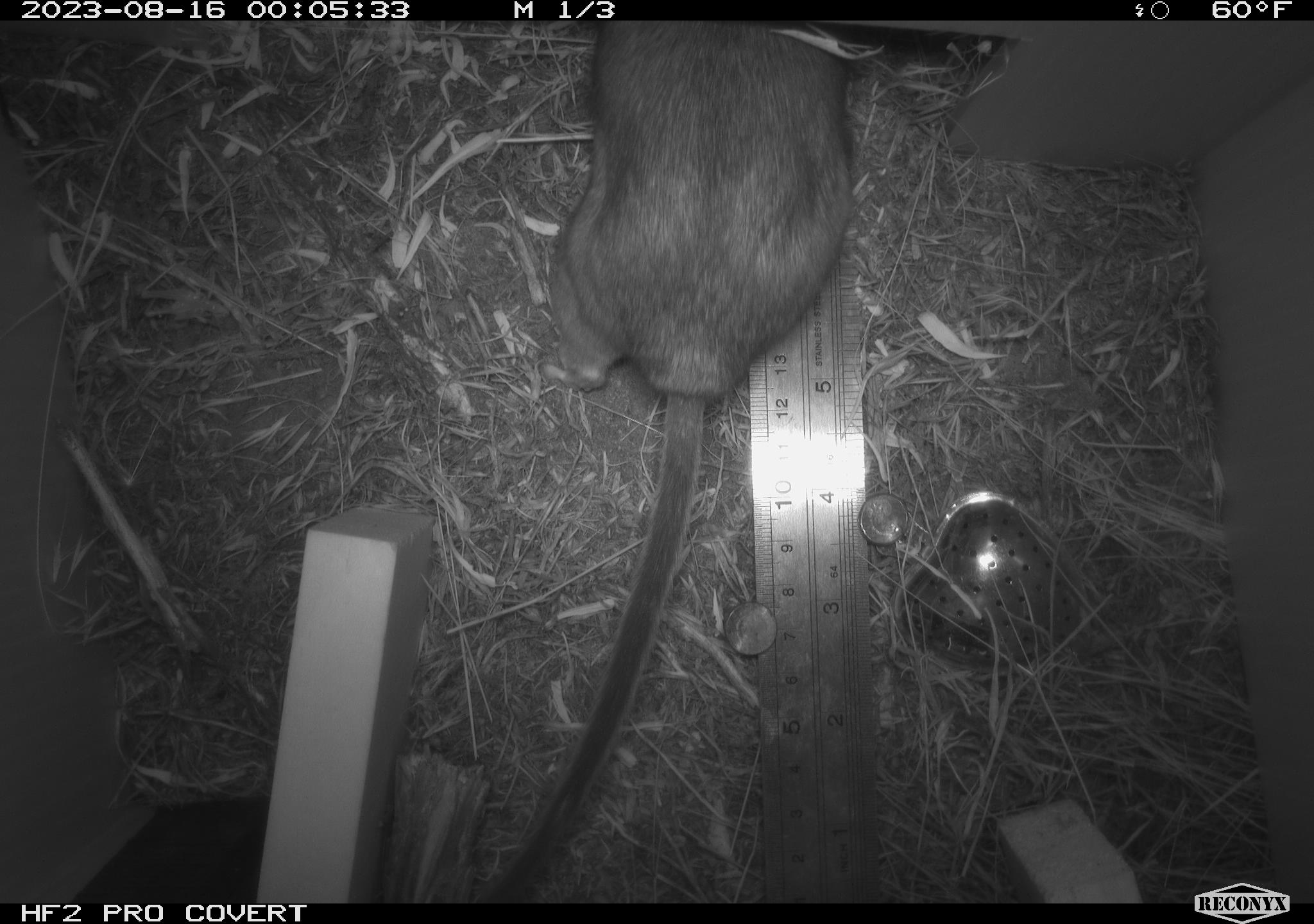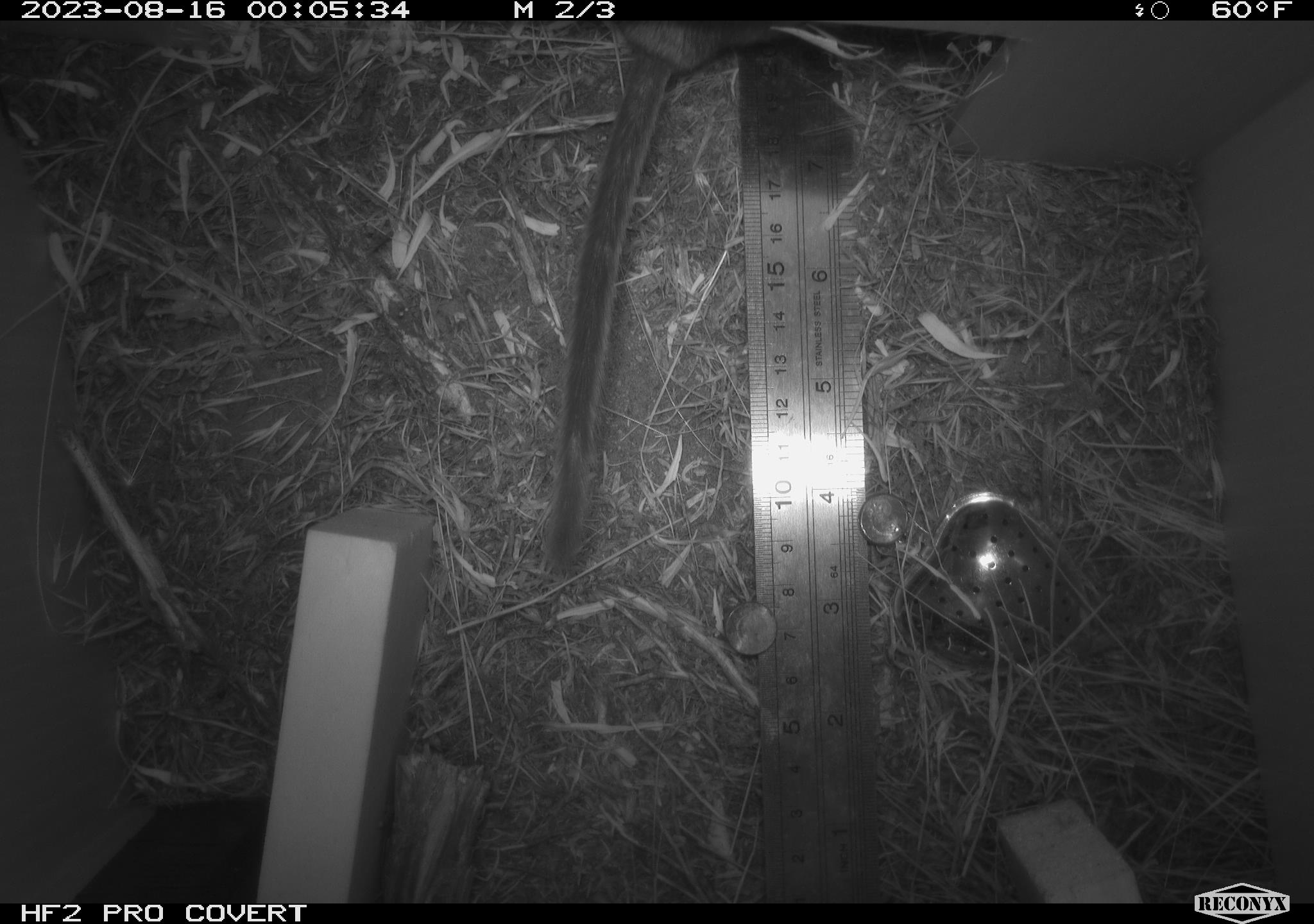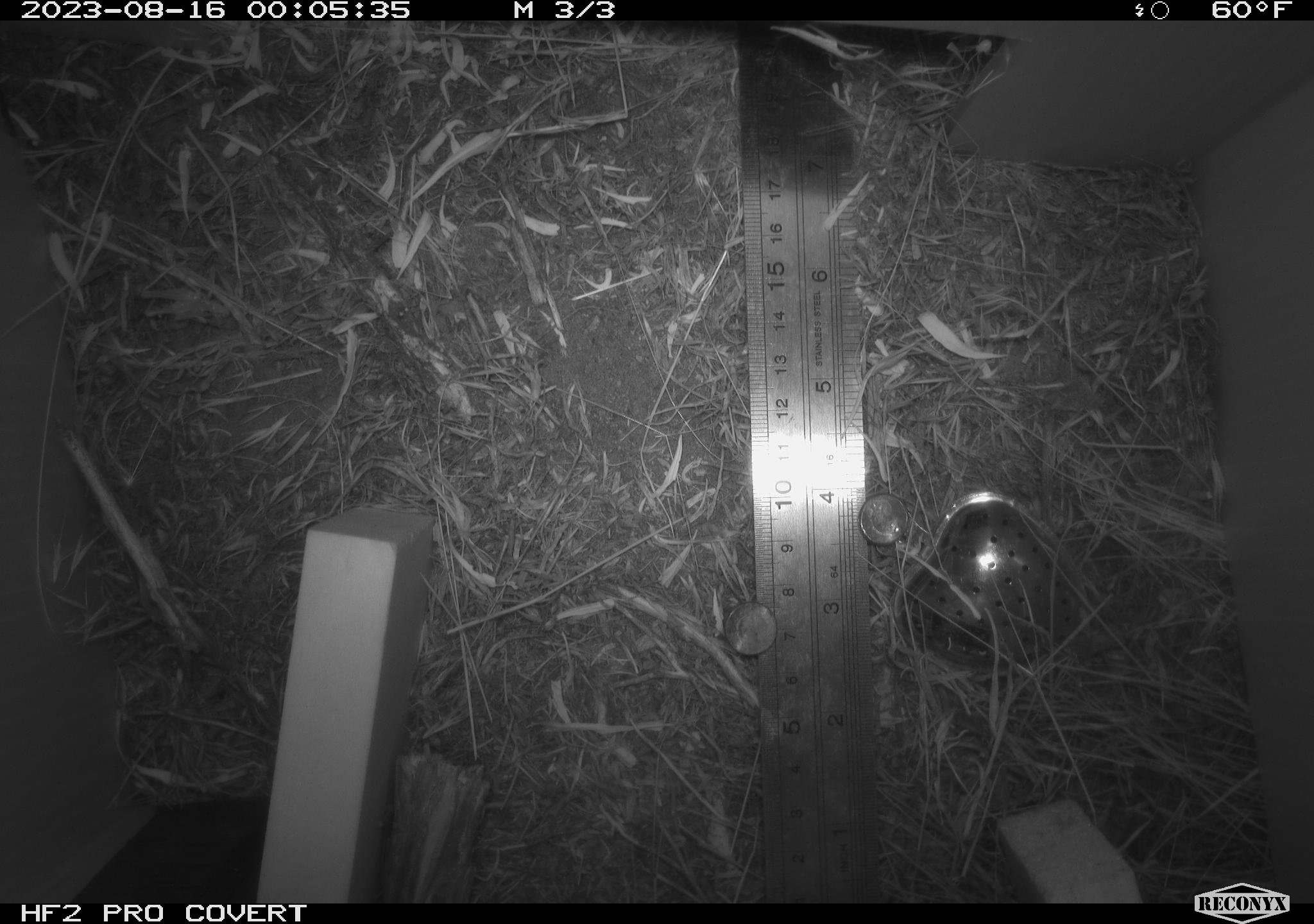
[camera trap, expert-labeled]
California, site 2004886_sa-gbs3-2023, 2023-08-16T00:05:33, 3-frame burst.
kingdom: Animalia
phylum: Chordata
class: Mammalia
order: Rodentia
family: Cricetidae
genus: Neotoma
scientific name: Neotoma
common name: pack rat or woodrat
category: neotoma species